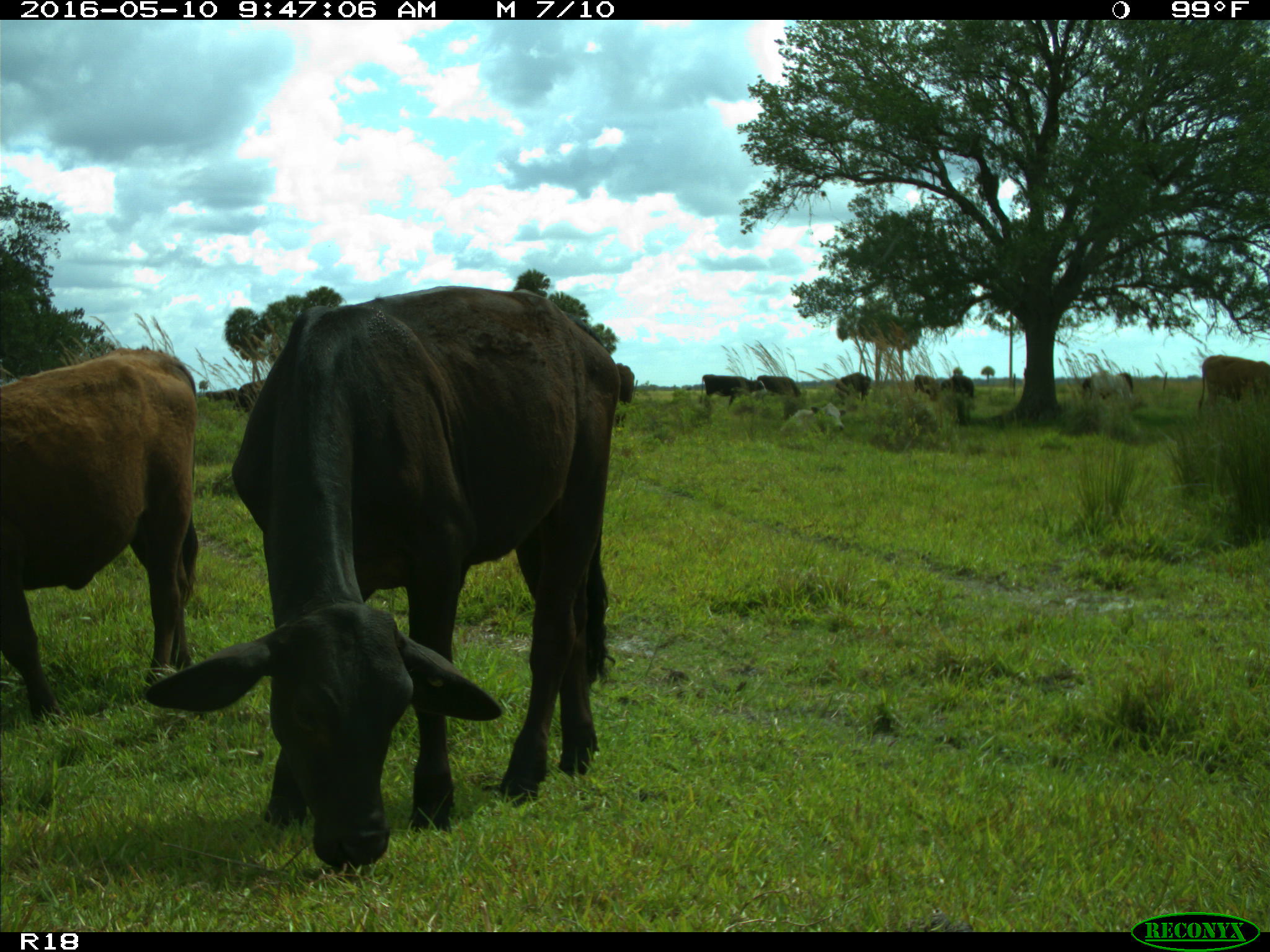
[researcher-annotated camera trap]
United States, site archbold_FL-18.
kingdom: Animalia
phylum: Chordata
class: Mammalia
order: Artiodactyla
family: Bovidae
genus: Bos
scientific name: Bos taurus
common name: domestic cow